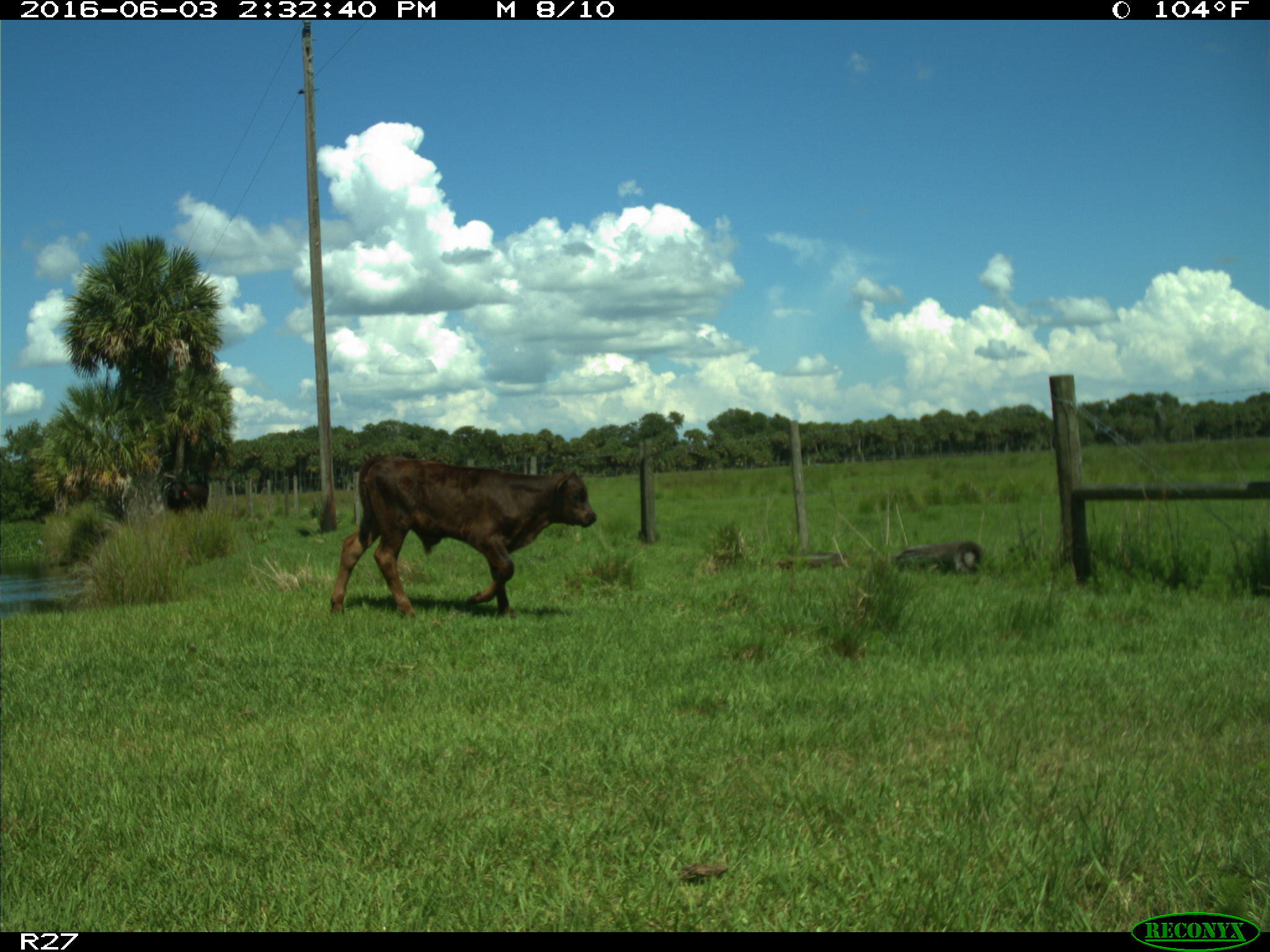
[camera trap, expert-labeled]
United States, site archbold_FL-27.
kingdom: Animalia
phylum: Chordata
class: Mammalia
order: Artiodactyla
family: Bovidae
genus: Bos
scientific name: Bos taurus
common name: domestic cow